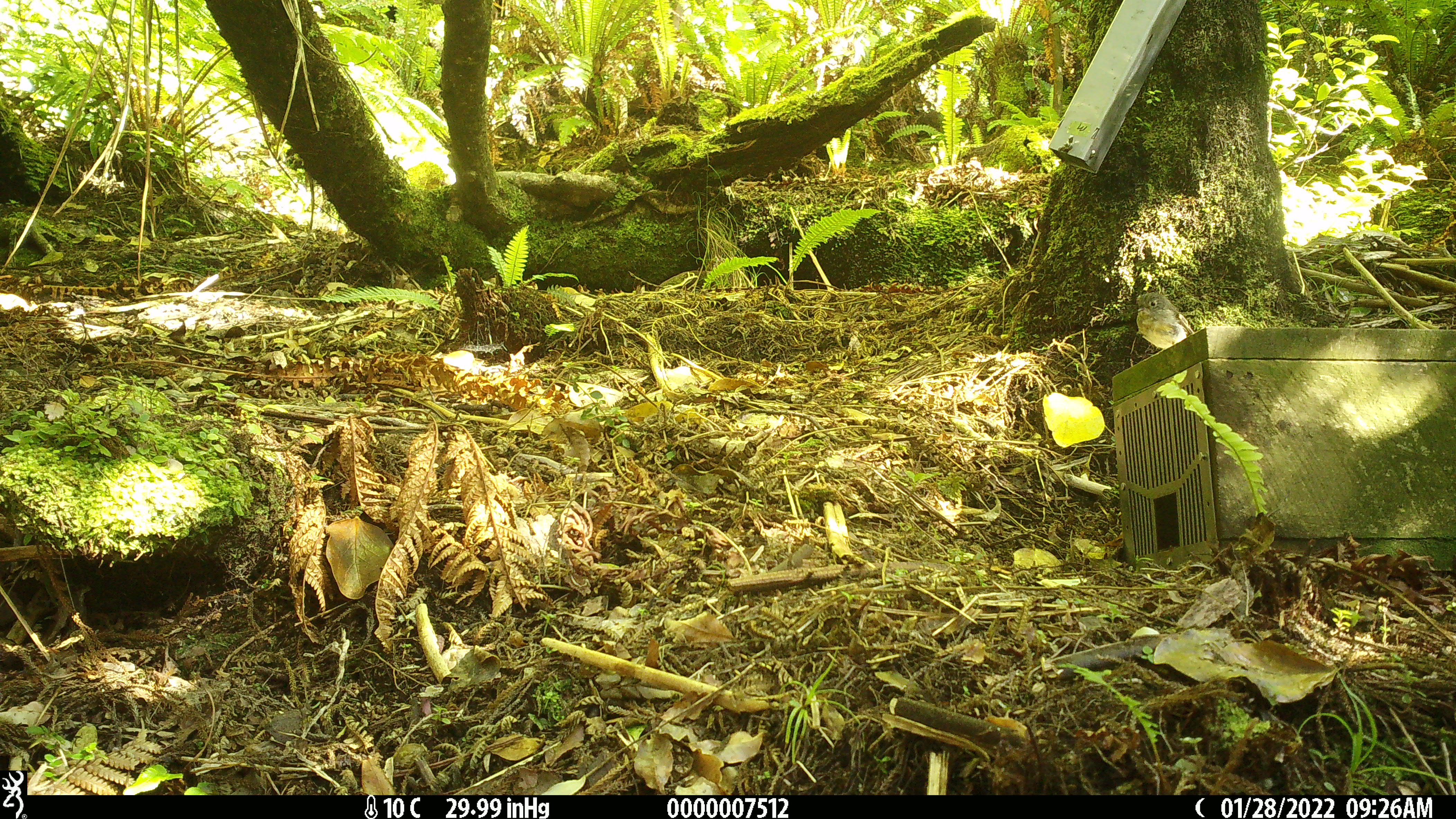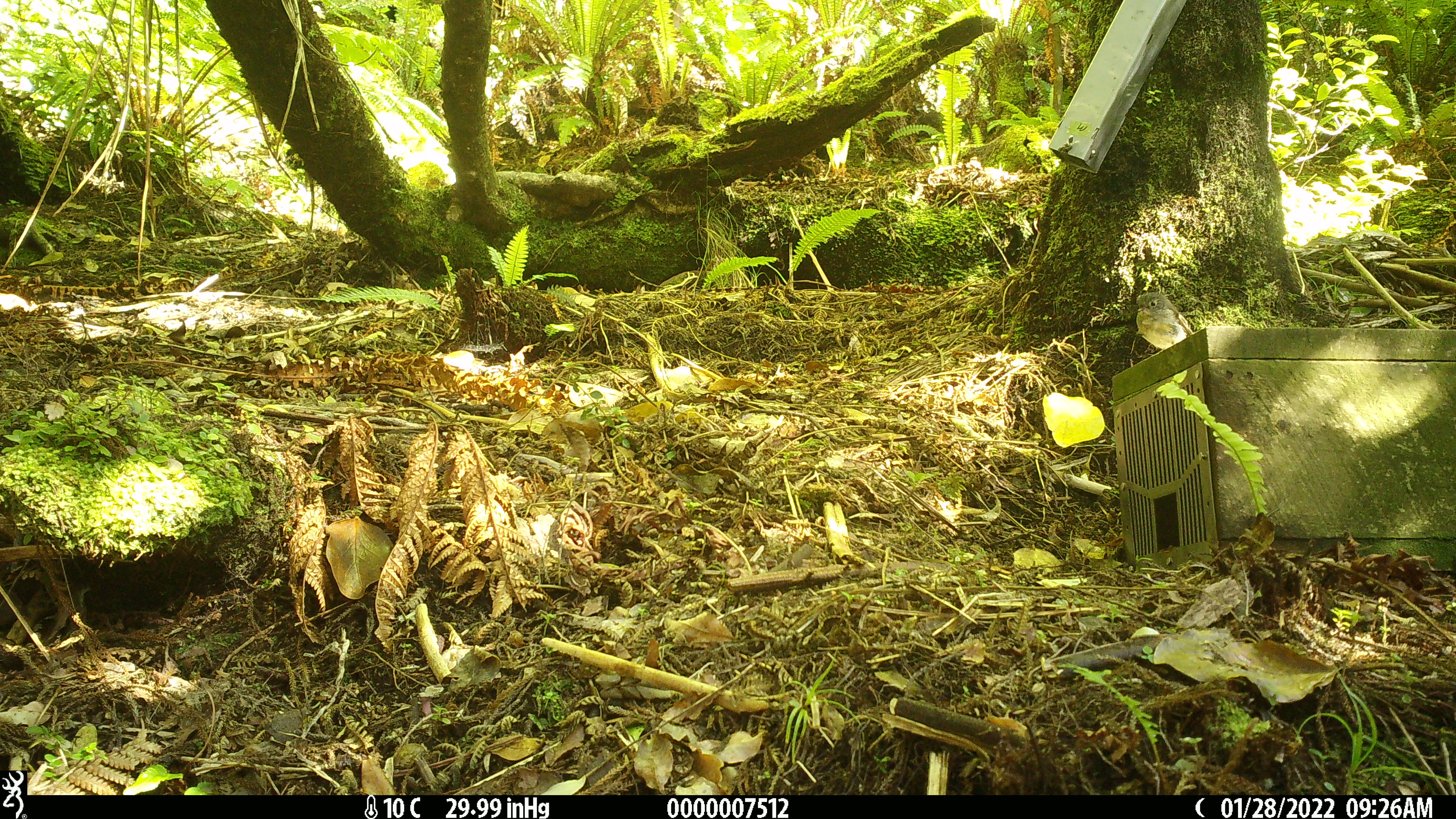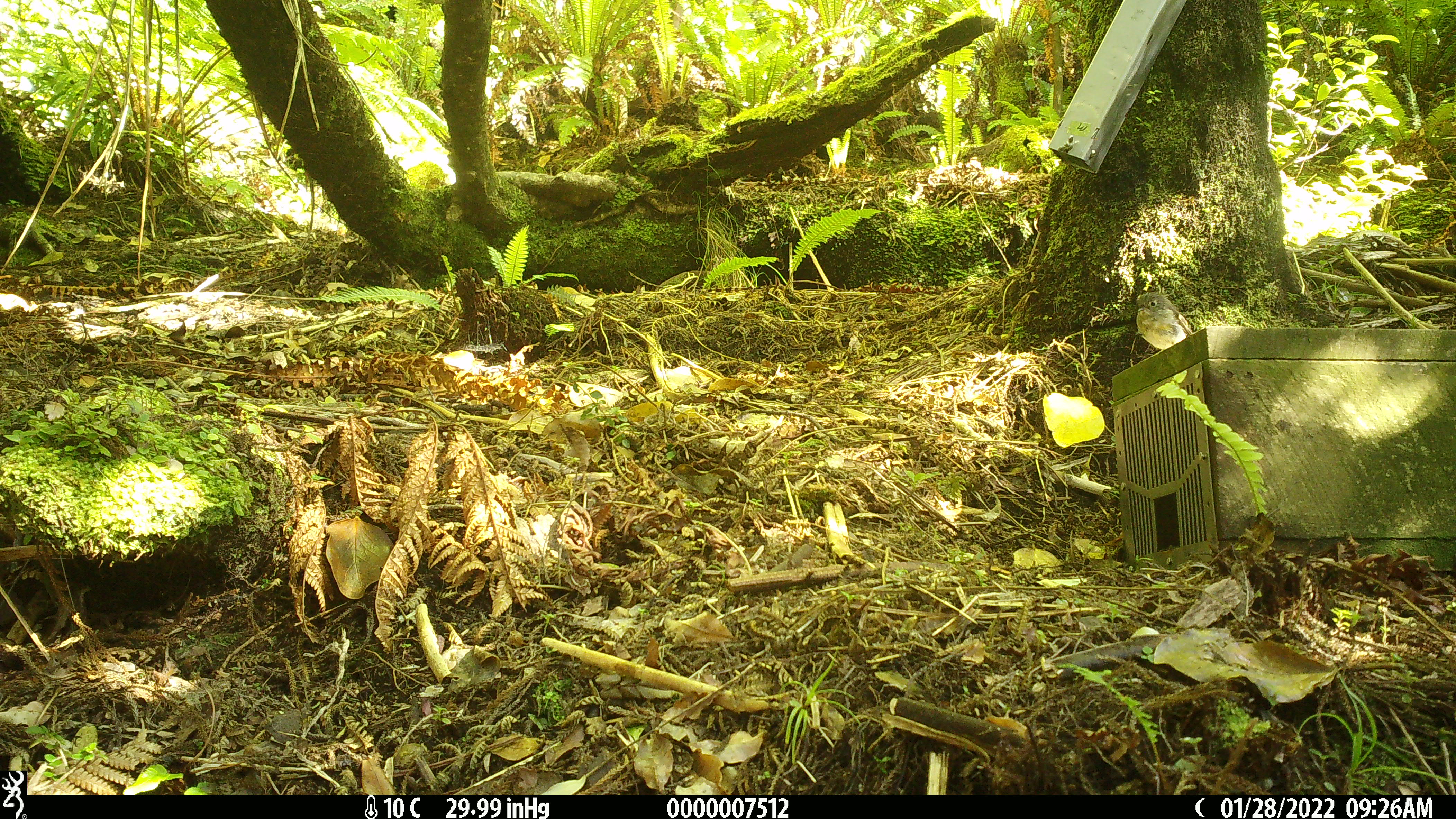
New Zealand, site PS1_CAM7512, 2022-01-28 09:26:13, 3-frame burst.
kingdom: Animalia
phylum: Chordata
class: Aves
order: Passeriformes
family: Petroicidae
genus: Petroica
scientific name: Petroica macrocephala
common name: tomtit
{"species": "tomtit (Petroica macrocephala)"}